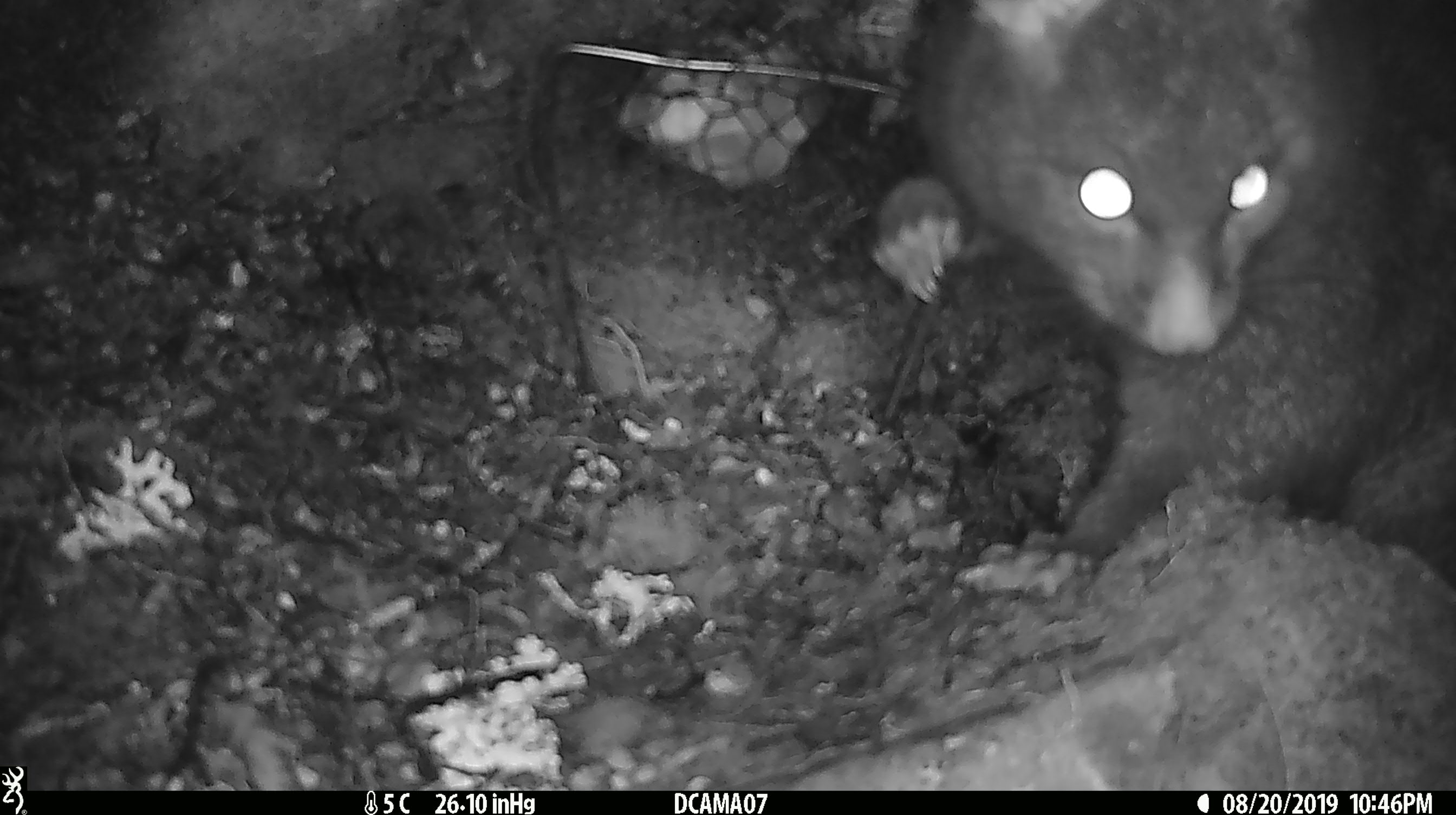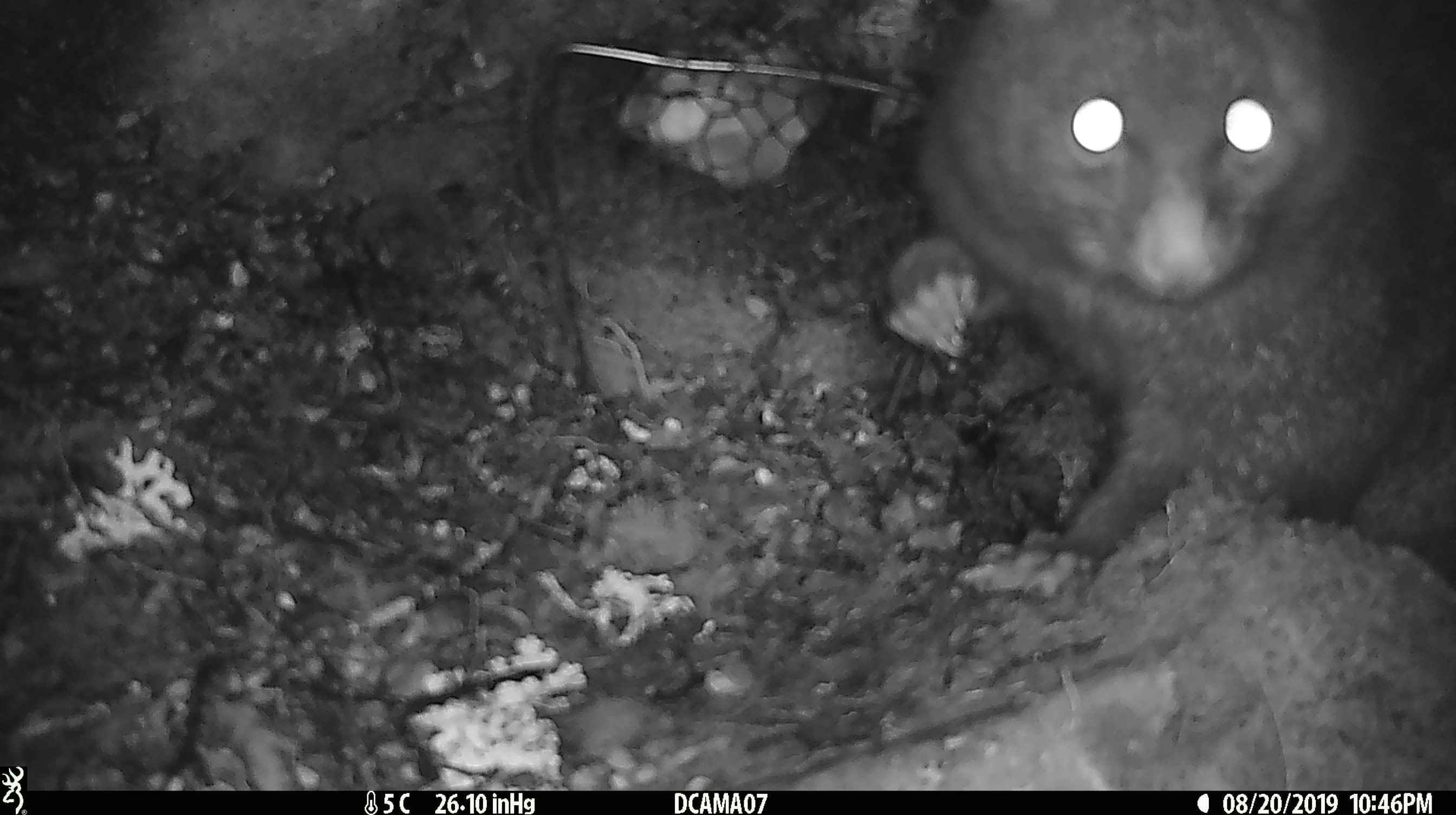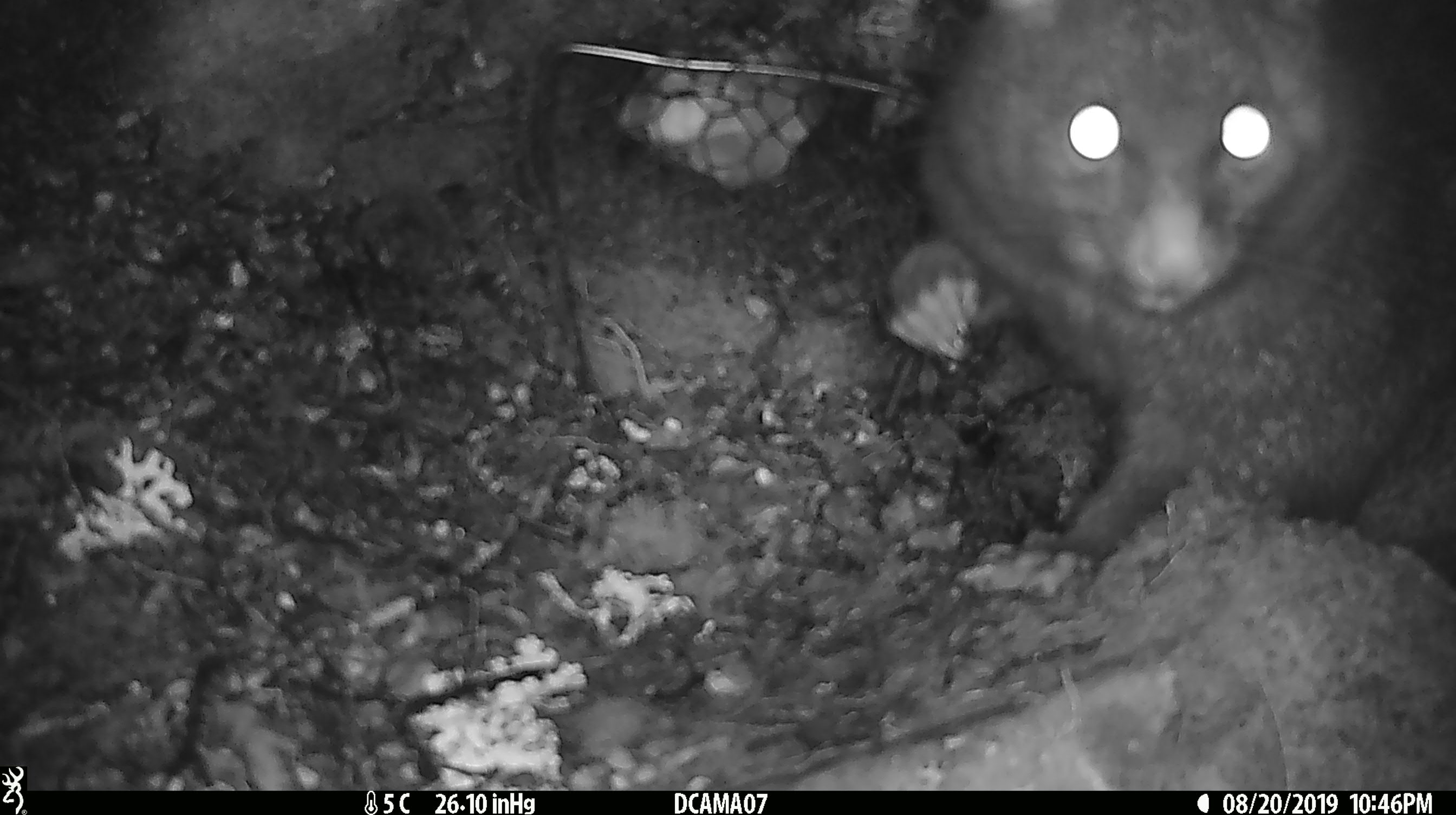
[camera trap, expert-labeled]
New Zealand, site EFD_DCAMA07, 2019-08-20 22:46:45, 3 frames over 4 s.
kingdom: Animalia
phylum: Chordata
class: Mammalia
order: Diprotodontia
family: Phalangeridae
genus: Trichosurus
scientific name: Trichosurus vulpecula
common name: common brushtail possum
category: possum